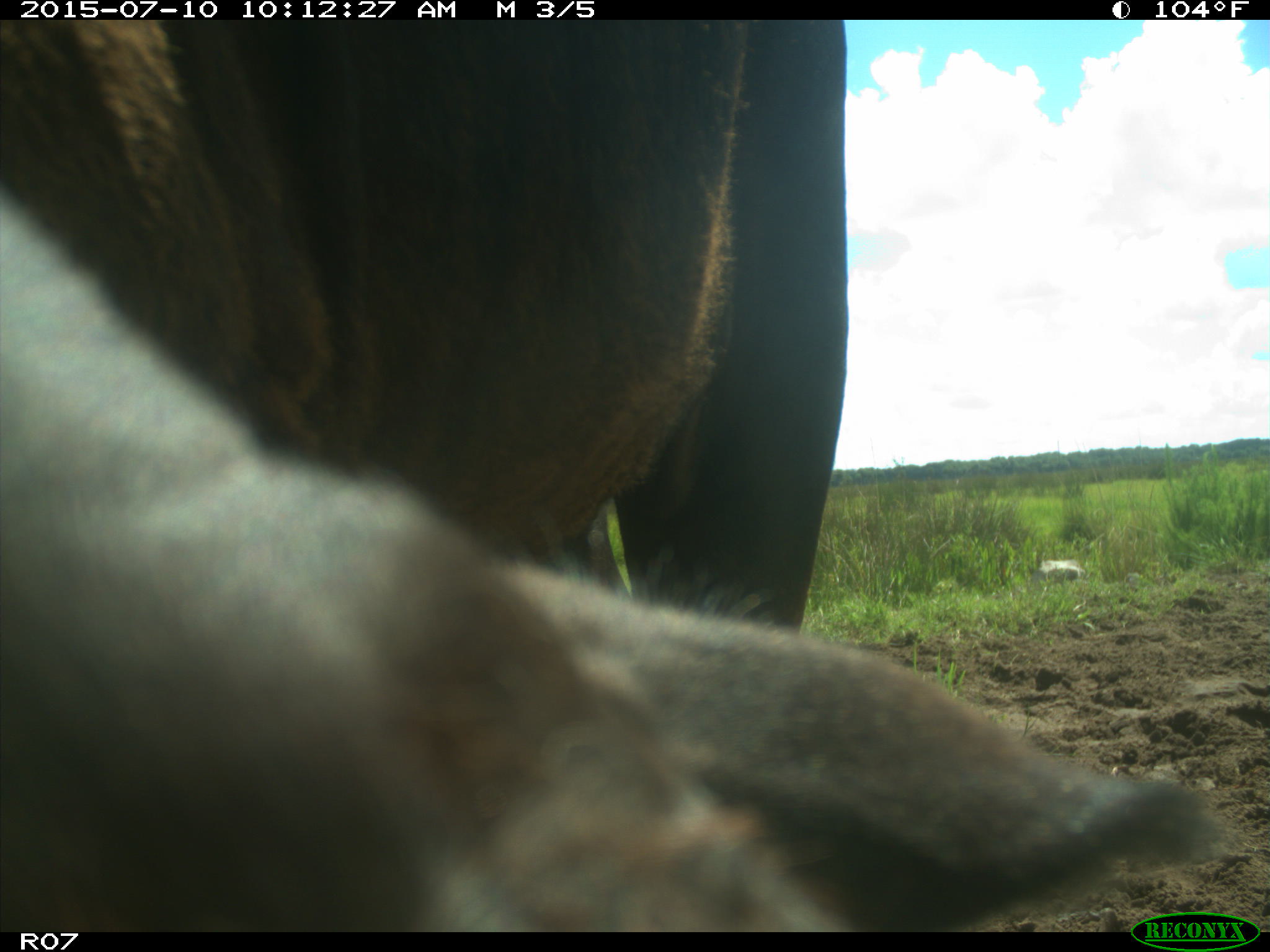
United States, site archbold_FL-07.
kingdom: Animalia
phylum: Chordata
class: Mammalia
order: Artiodactyla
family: Bovidae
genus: Bos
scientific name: Bos taurus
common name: domestic cow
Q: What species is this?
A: Bos taurus (domestic cow).